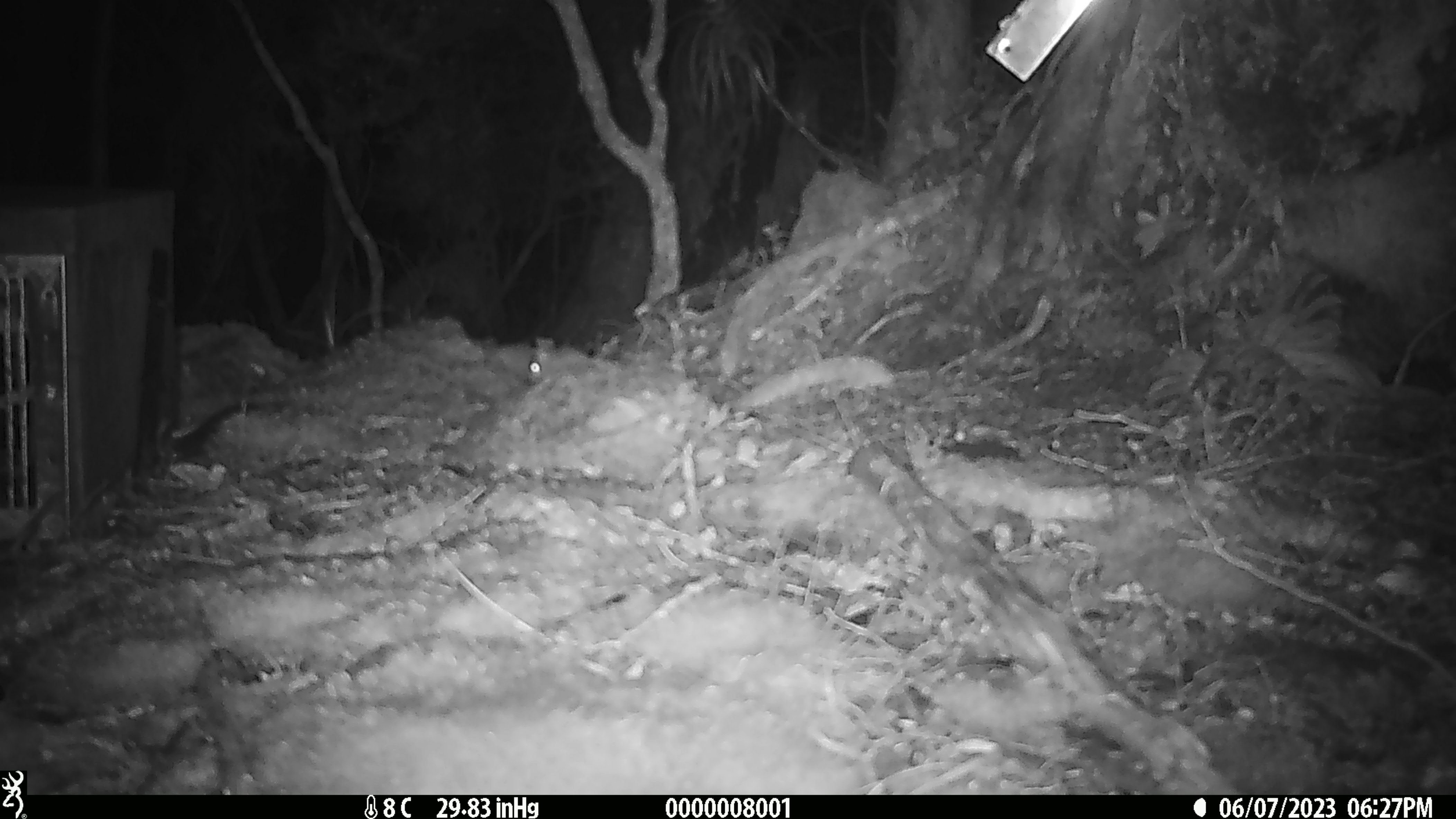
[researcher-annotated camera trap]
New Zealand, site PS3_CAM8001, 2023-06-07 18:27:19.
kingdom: Animalia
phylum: Chordata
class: Mammalia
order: Rodentia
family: Muridae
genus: Mus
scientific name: Mus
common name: mouse